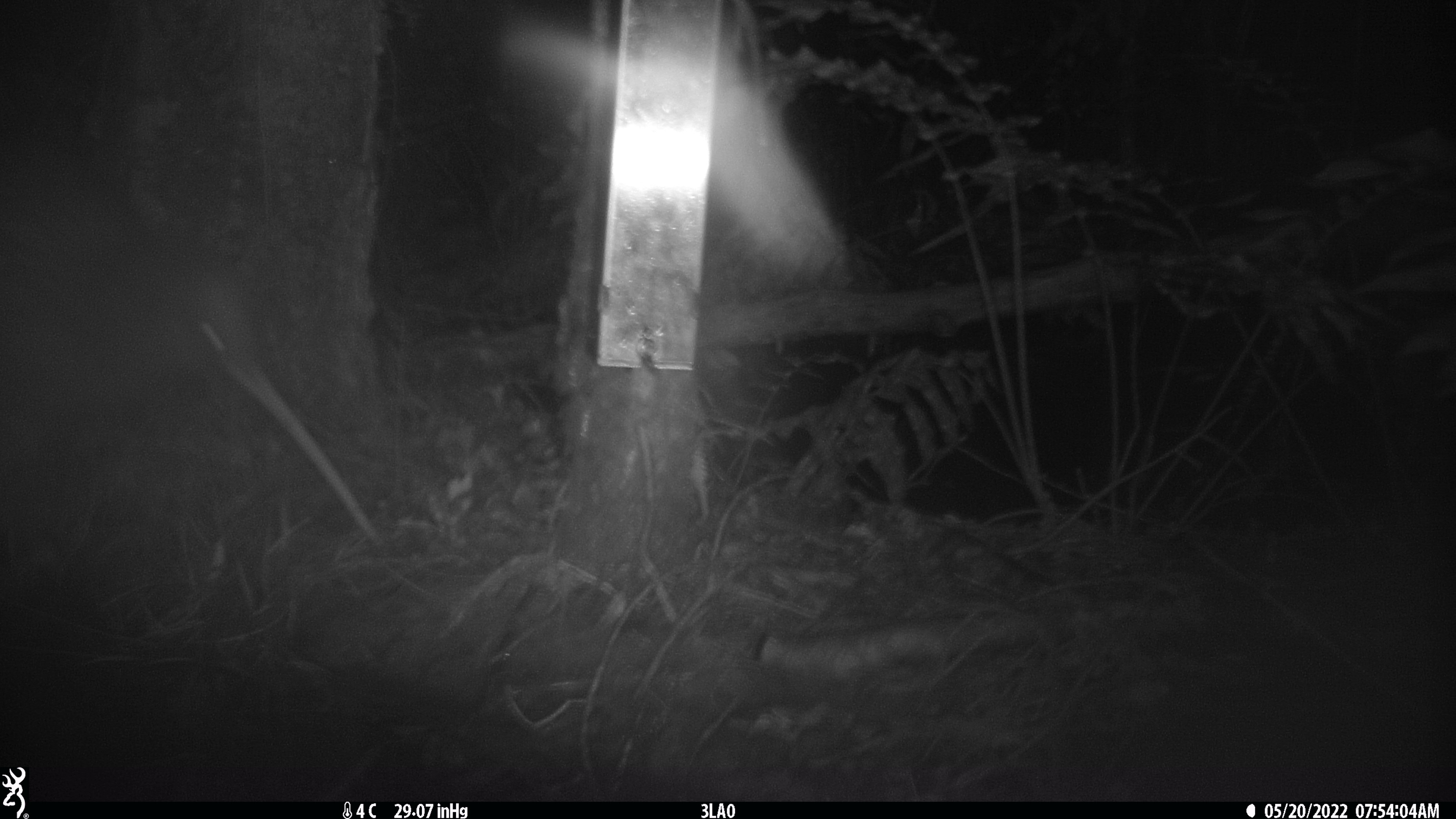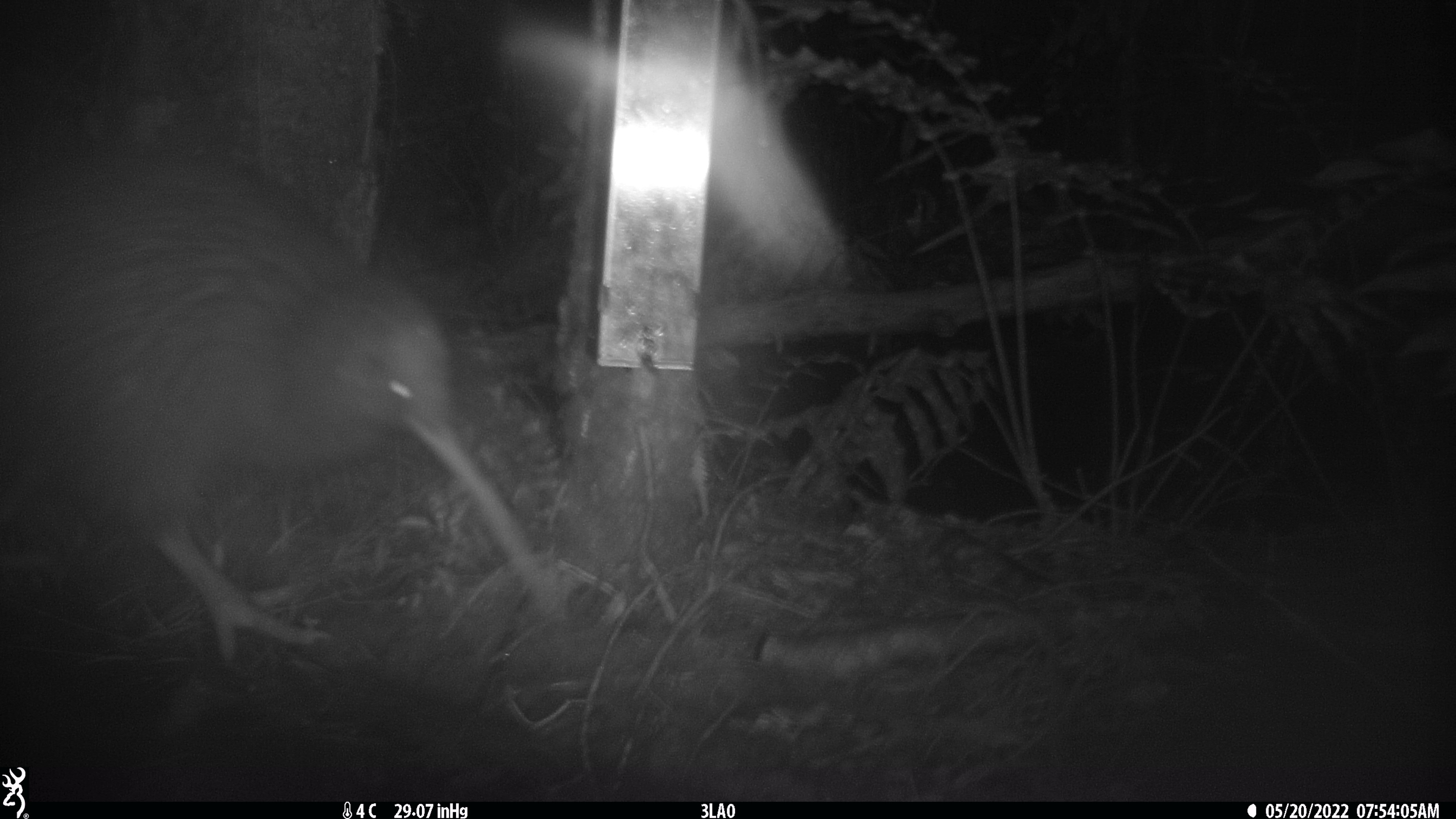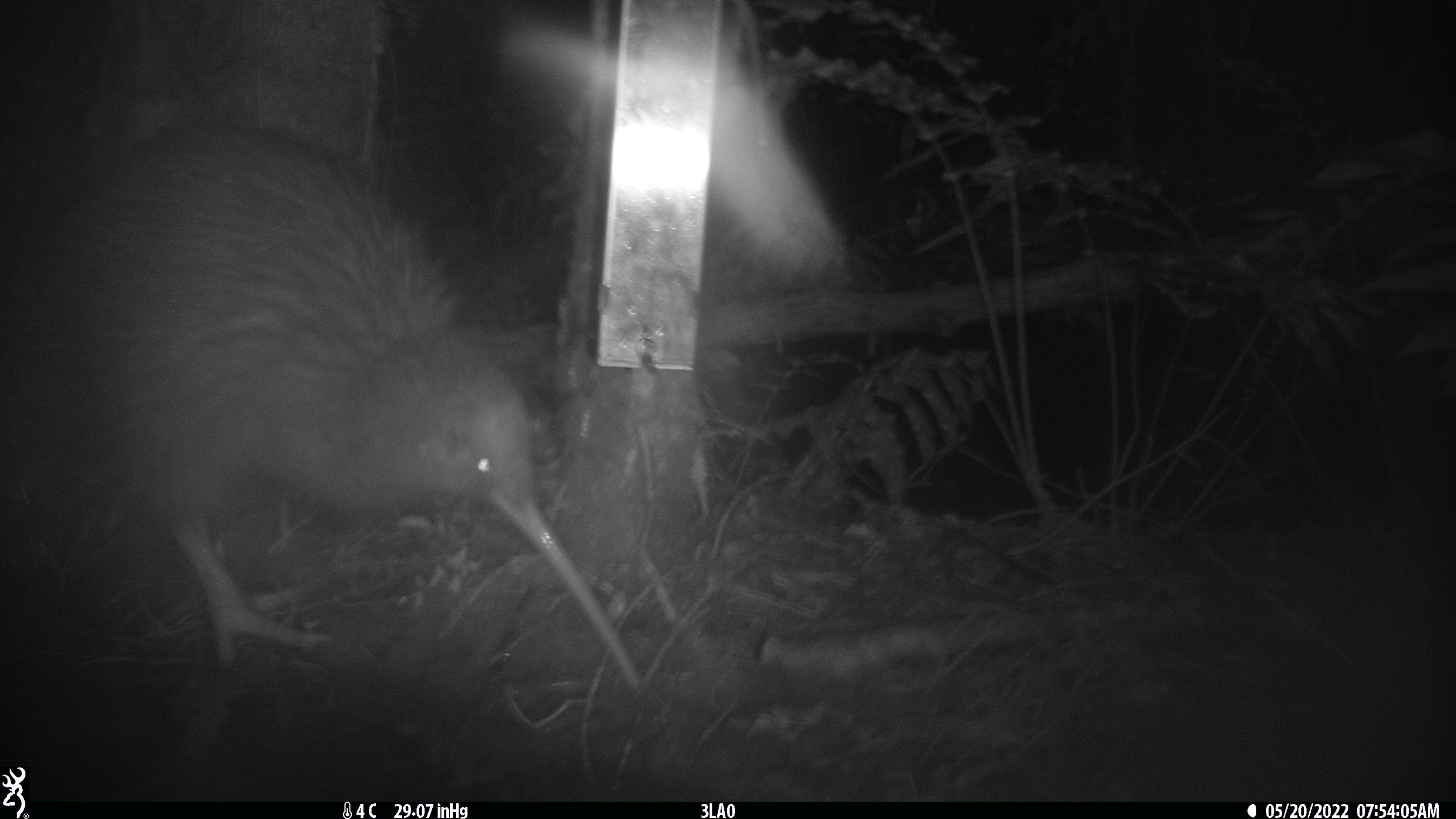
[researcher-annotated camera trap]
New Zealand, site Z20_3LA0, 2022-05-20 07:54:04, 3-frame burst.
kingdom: Animalia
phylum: Chordata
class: Aves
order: Apterygiformes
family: Apterygidae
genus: Apteryx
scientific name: Apteryx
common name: kiwi